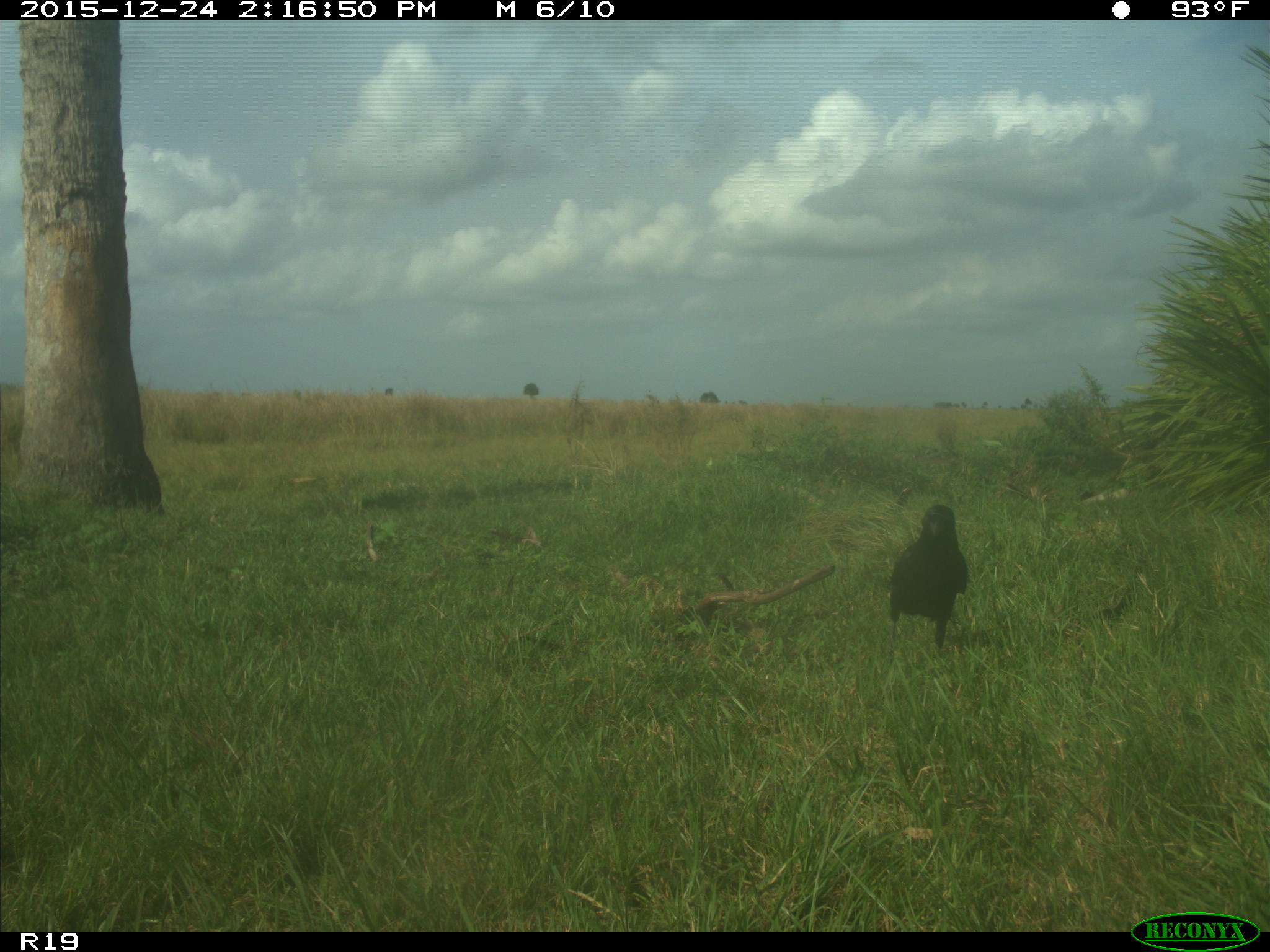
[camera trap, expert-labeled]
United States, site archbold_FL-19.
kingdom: Animalia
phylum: Chordata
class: Aves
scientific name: Aves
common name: birds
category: unidentified bird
Unidentified bird (birds) (Aves).